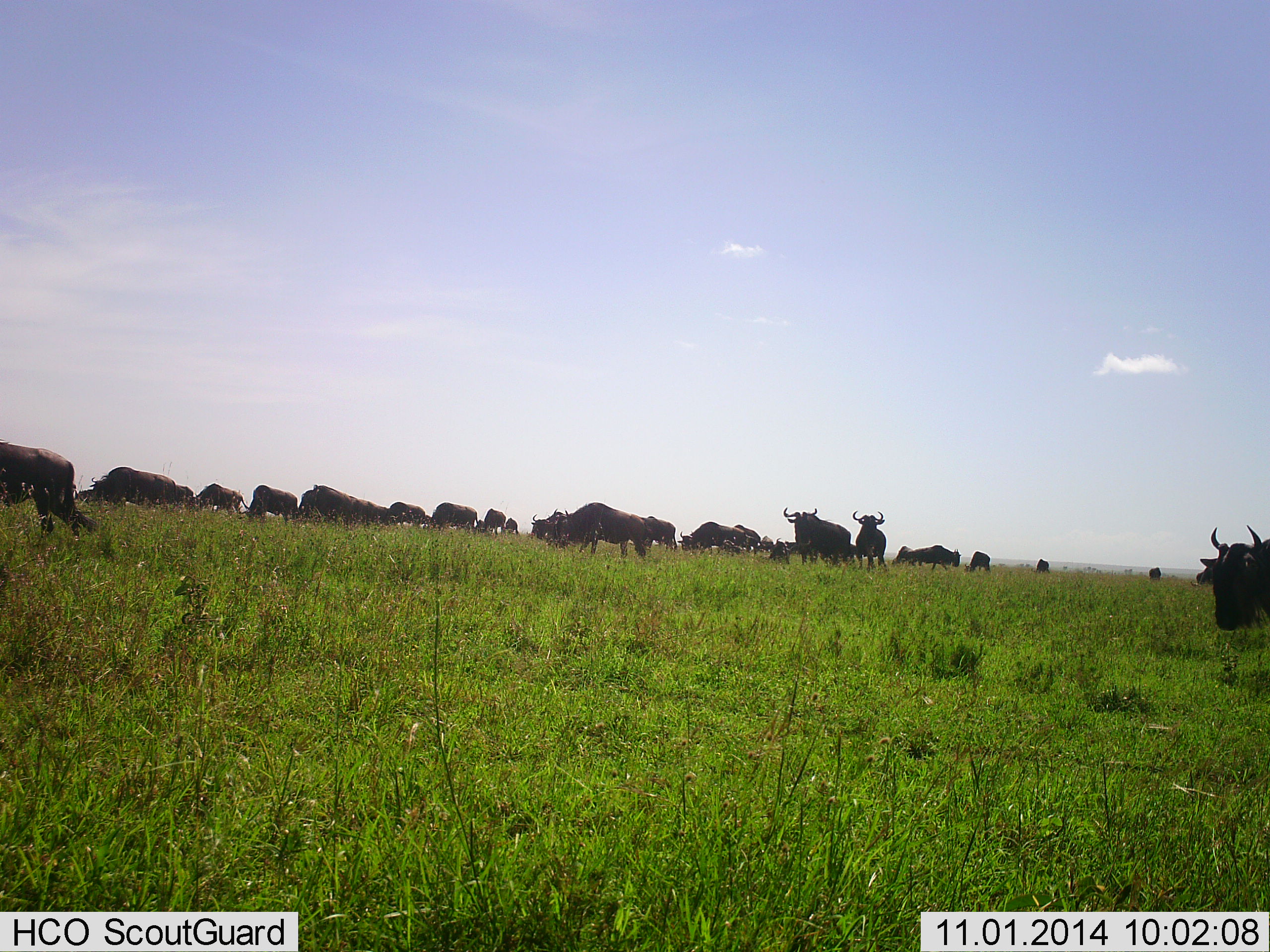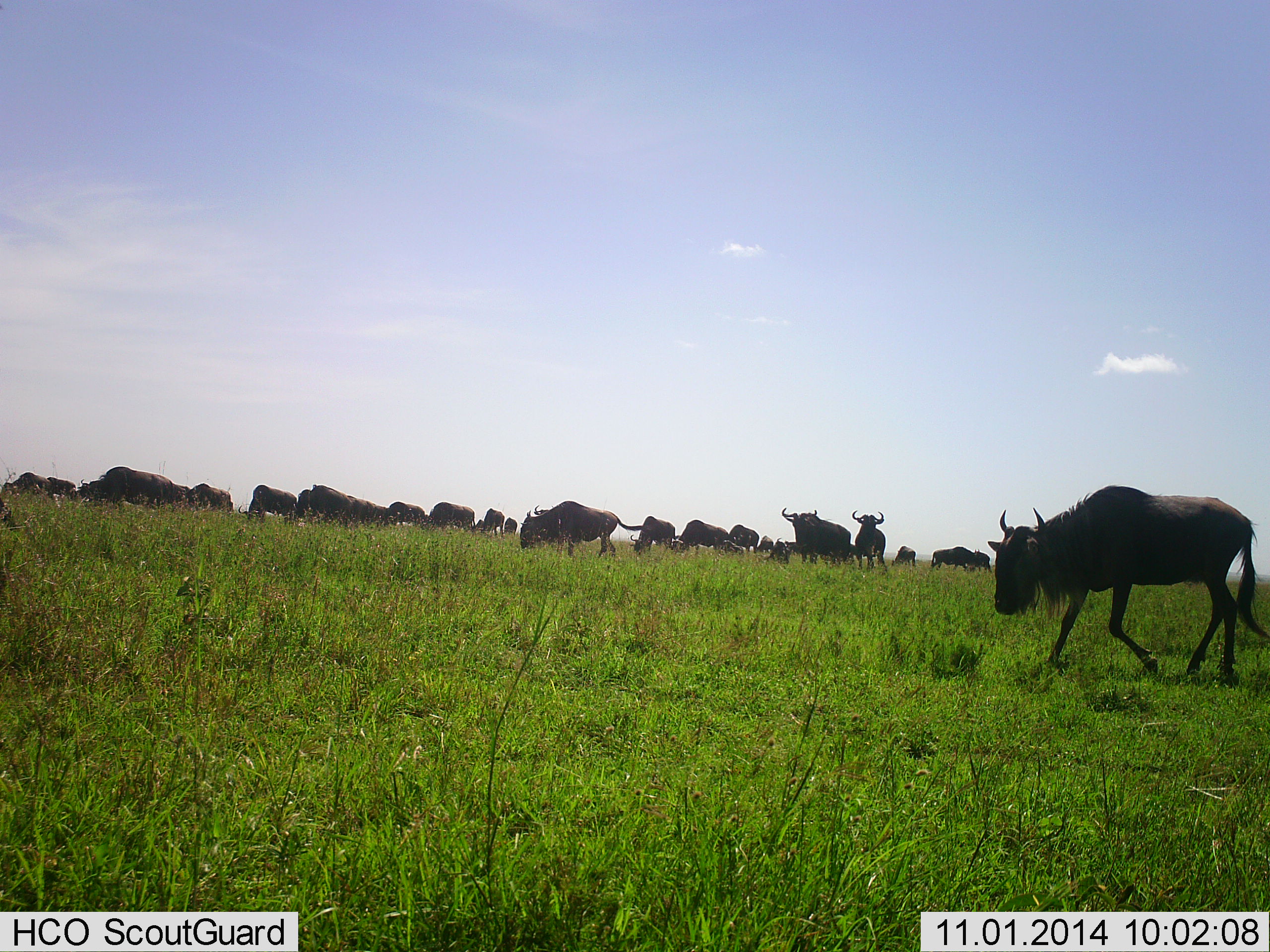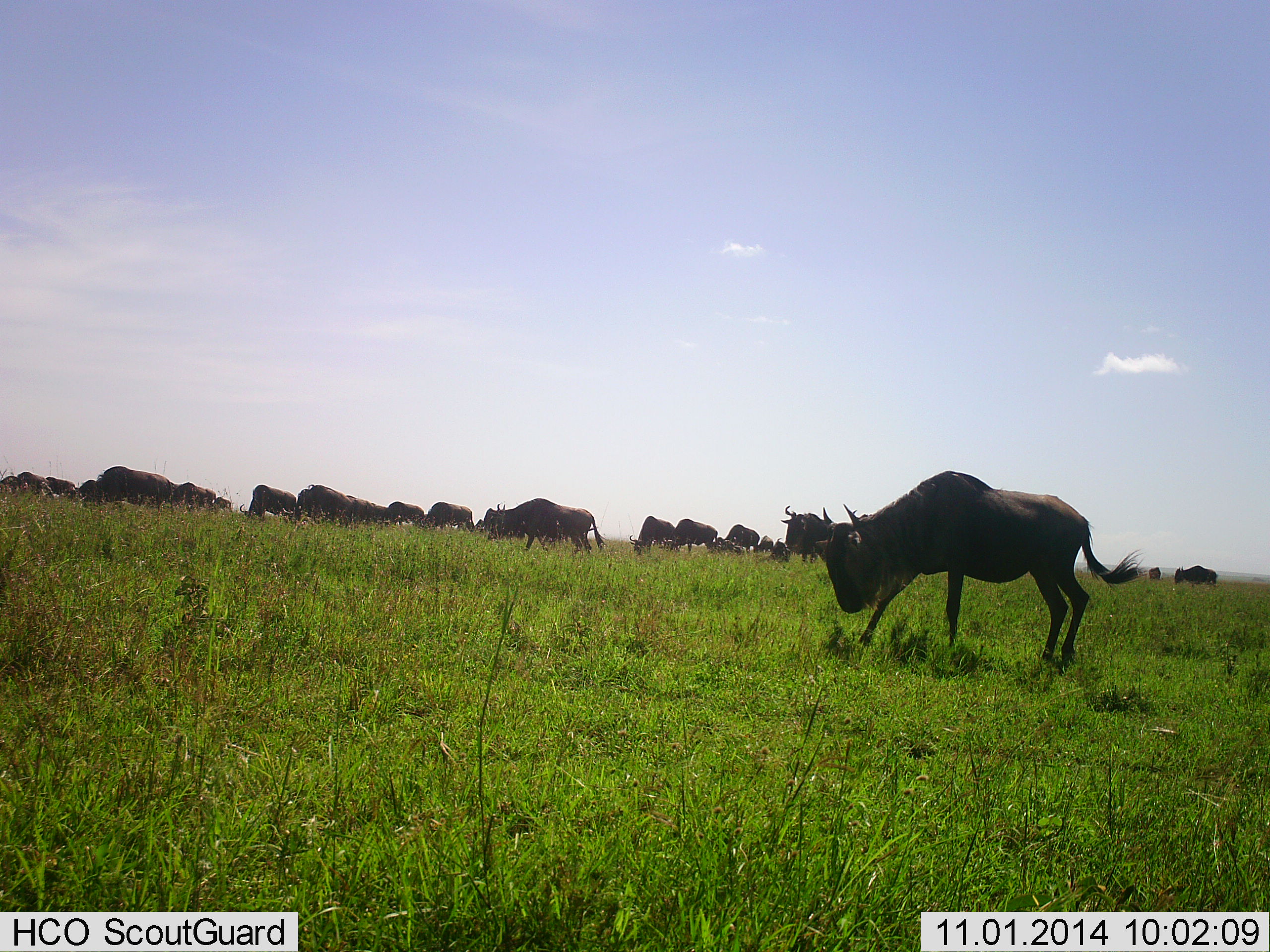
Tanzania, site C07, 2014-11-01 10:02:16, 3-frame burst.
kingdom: Animalia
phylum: Chordata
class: Mammalia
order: Artiodactyla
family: Bovidae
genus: Connochaetes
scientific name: Connochaetes taurinus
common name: blue wildebeest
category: wildebeest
Wildebeest (blue wildebeest) (Connochaetes taurinus), count 11-50. Behavior (volunteer vote fractions): standing 60%, resting 10%, moving 100%, interacting 20%. Young present (vote fraction): 0%. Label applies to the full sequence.